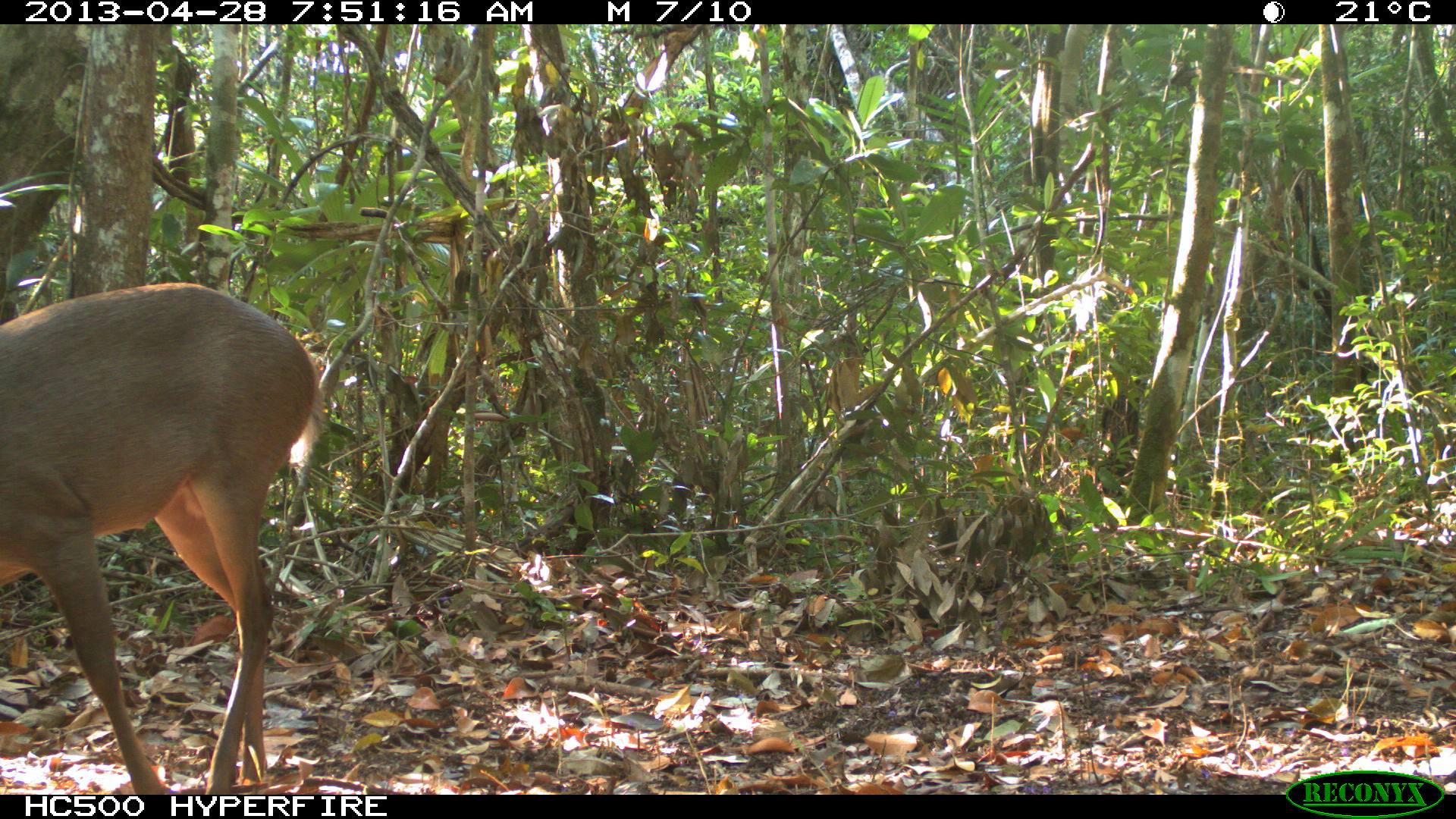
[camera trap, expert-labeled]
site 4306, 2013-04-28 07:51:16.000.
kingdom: Animalia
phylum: Chordata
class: Mammalia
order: Artiodactyla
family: Cervidae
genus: Odocoileus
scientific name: Odocoileus pandora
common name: yucatán brown brocket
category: mazama pandora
Mazama pandora (yucatán brown brocket) (Odocoileus pandora), count 1, sex male.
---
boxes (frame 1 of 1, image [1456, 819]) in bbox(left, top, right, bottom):
mazama pandora: bbox(0, 283, 324, 797)